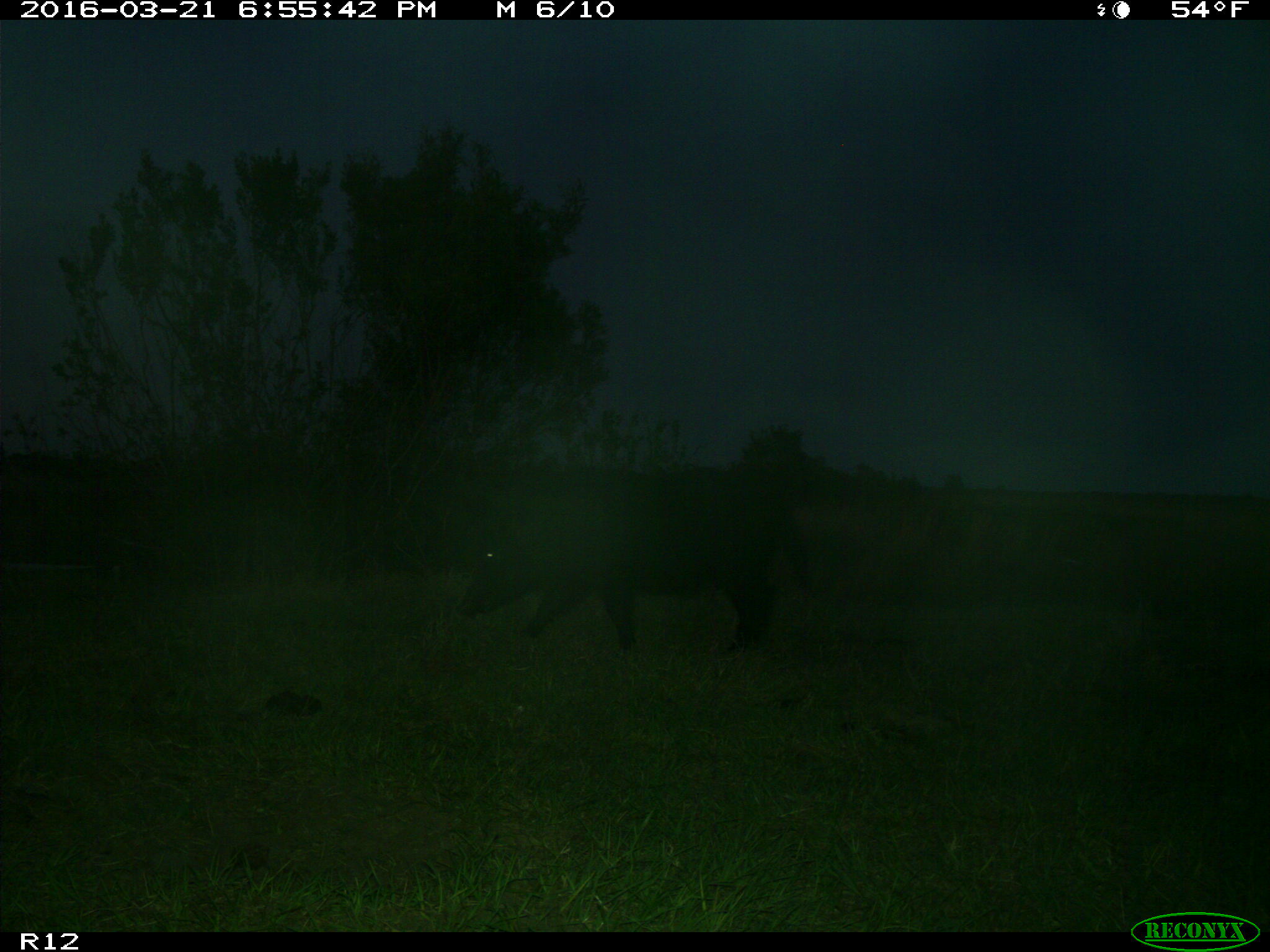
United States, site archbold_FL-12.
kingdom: Animalia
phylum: Chordata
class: Mammalia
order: Artiodactyla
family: Suidae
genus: Sus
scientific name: Sus scrofa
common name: wild boar